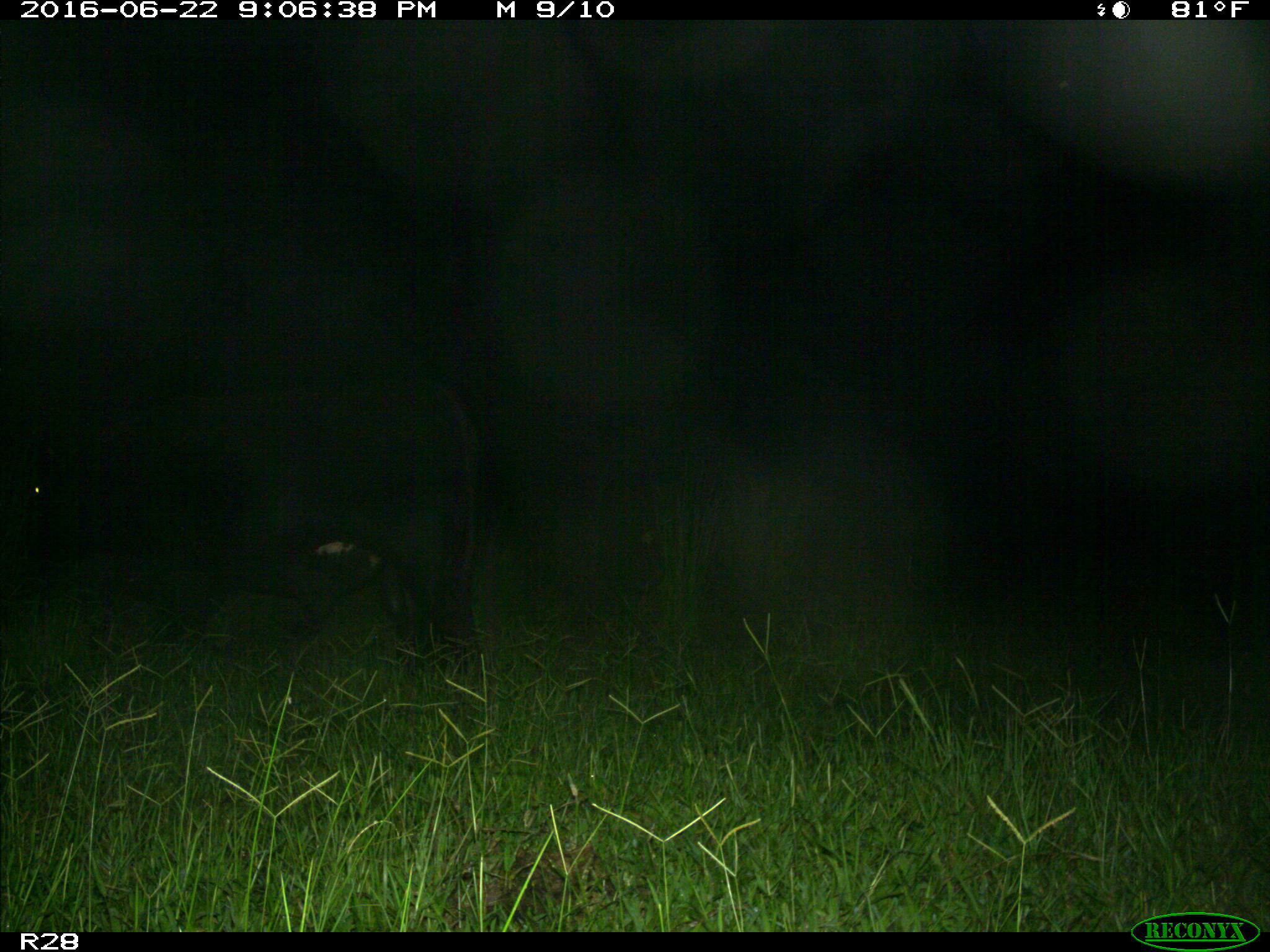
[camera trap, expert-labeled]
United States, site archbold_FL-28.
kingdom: Animalia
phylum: Chordata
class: Mammalia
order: Artiodactyla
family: Bovidae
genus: Bos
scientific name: Bos taurus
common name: domestic cow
Bos taurus (domestic cow).